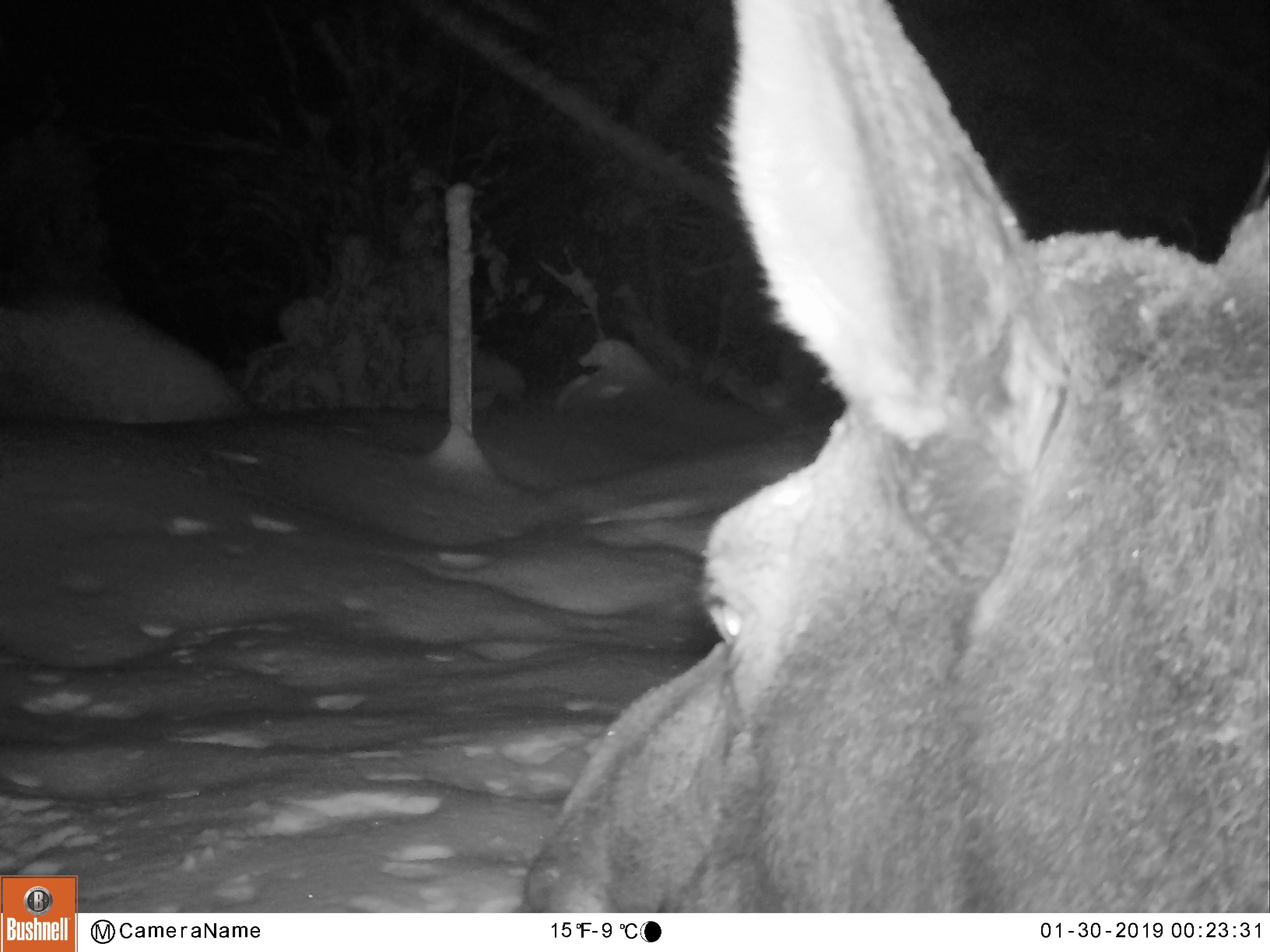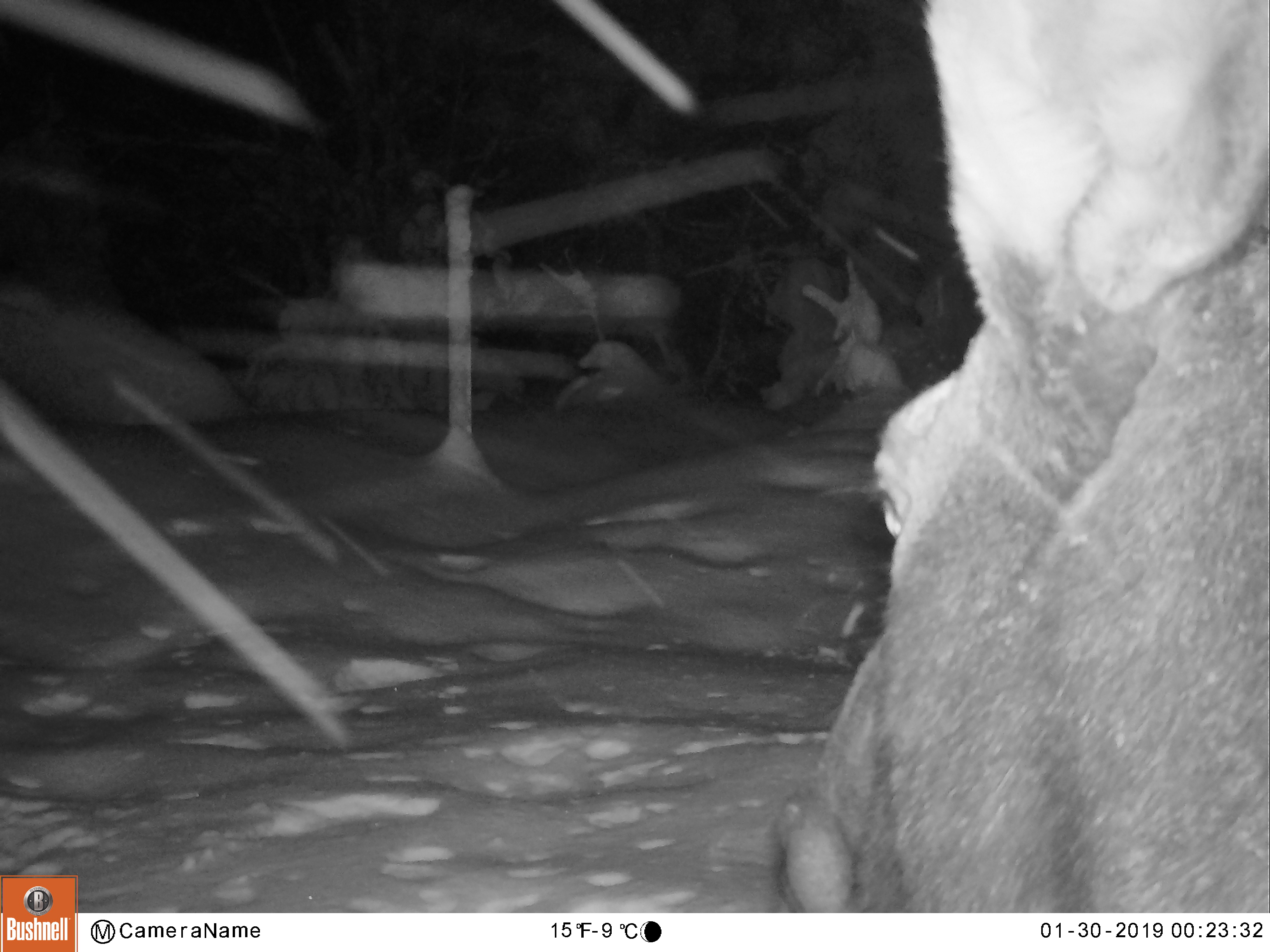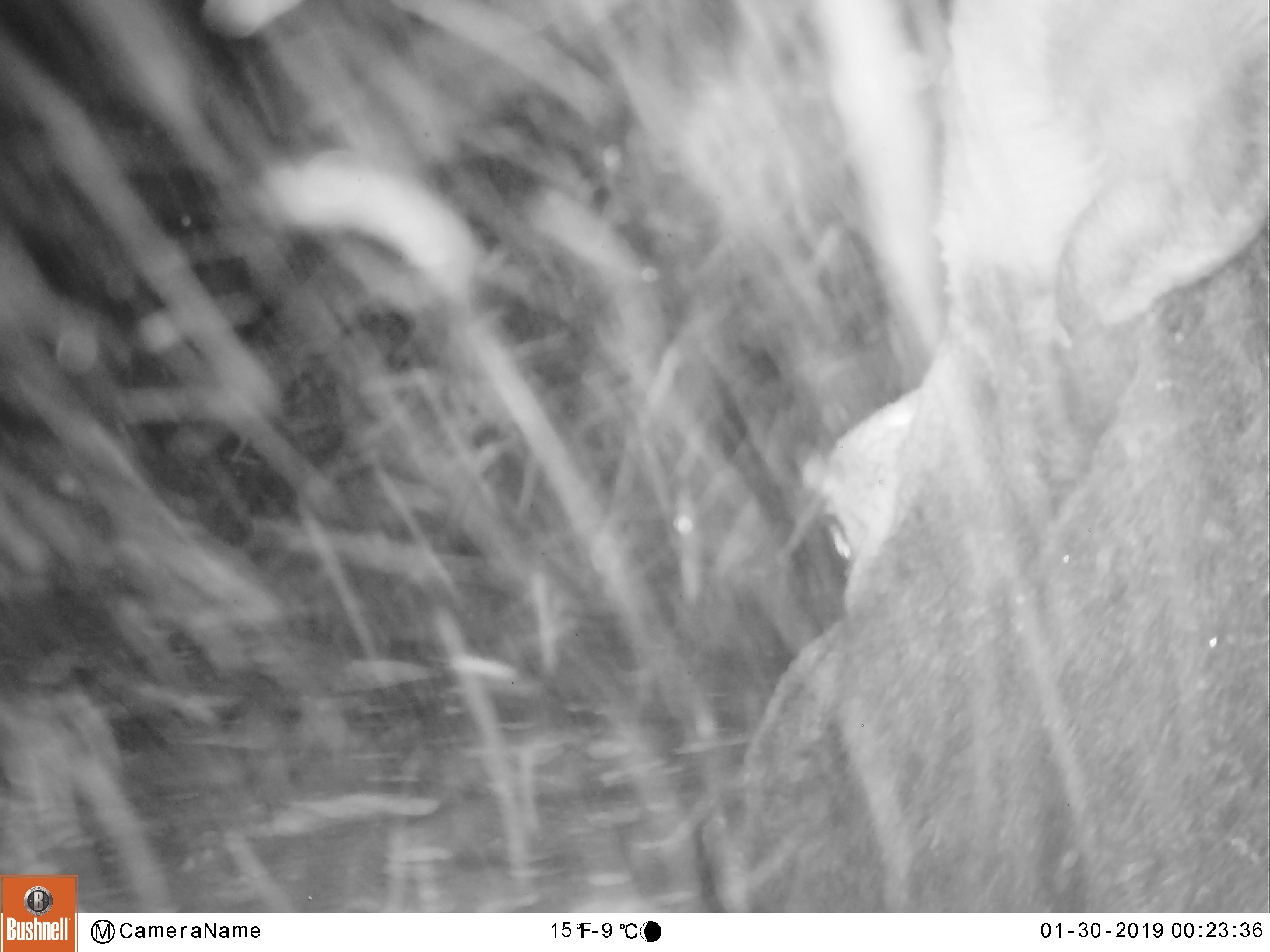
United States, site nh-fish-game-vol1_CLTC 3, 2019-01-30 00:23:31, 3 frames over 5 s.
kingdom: Animalia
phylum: Chordata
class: Mammalia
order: Artiodactyla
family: Cervidae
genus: Alces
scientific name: Alces alces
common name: moose